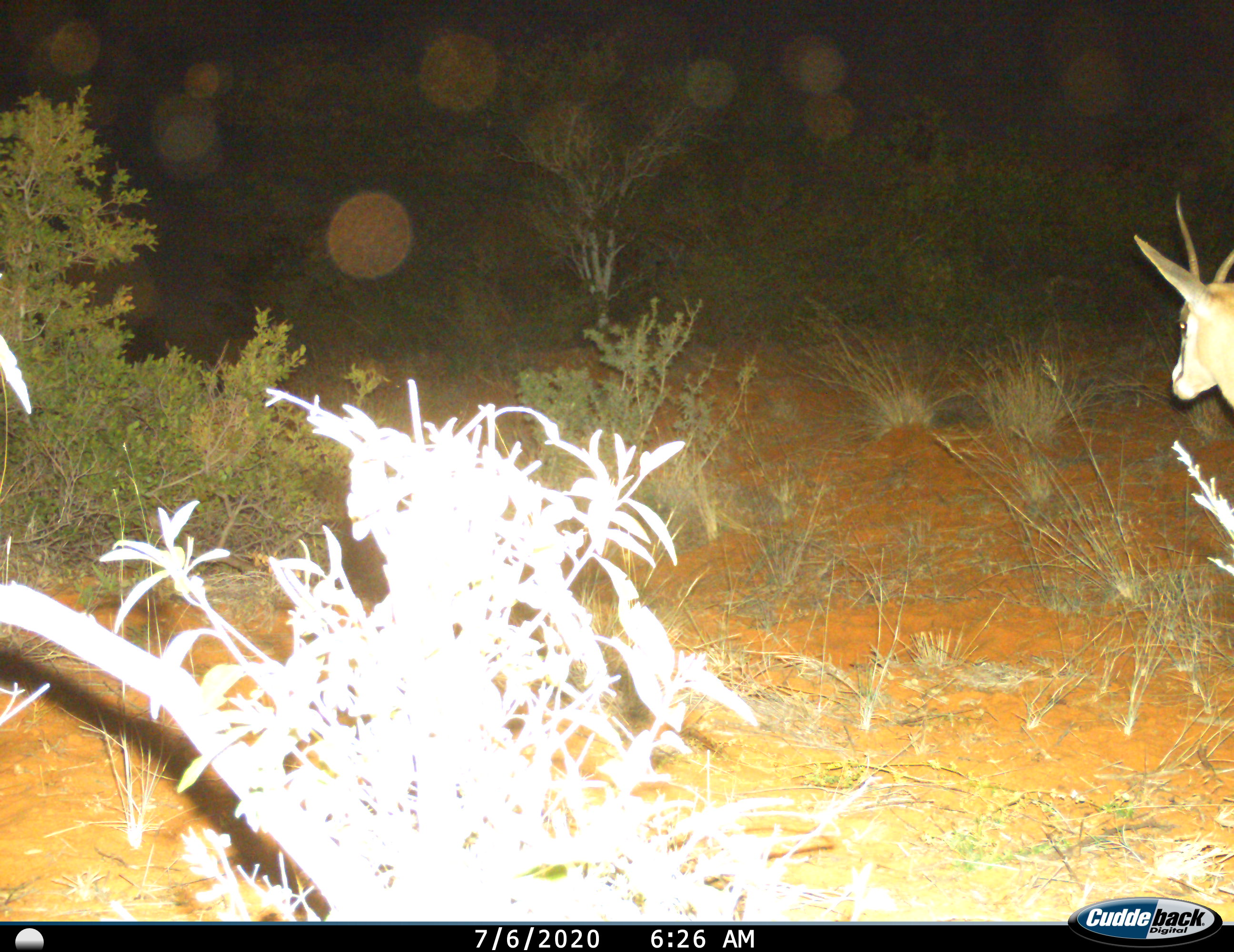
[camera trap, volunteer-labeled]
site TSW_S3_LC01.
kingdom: Animalia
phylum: Chordata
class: Mammalia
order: Artiodactyla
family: Bovidae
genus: Antidorcas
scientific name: Antidorcas marsupialis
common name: springbok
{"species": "springbok (Antidorcas marsupialis)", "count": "1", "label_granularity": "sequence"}